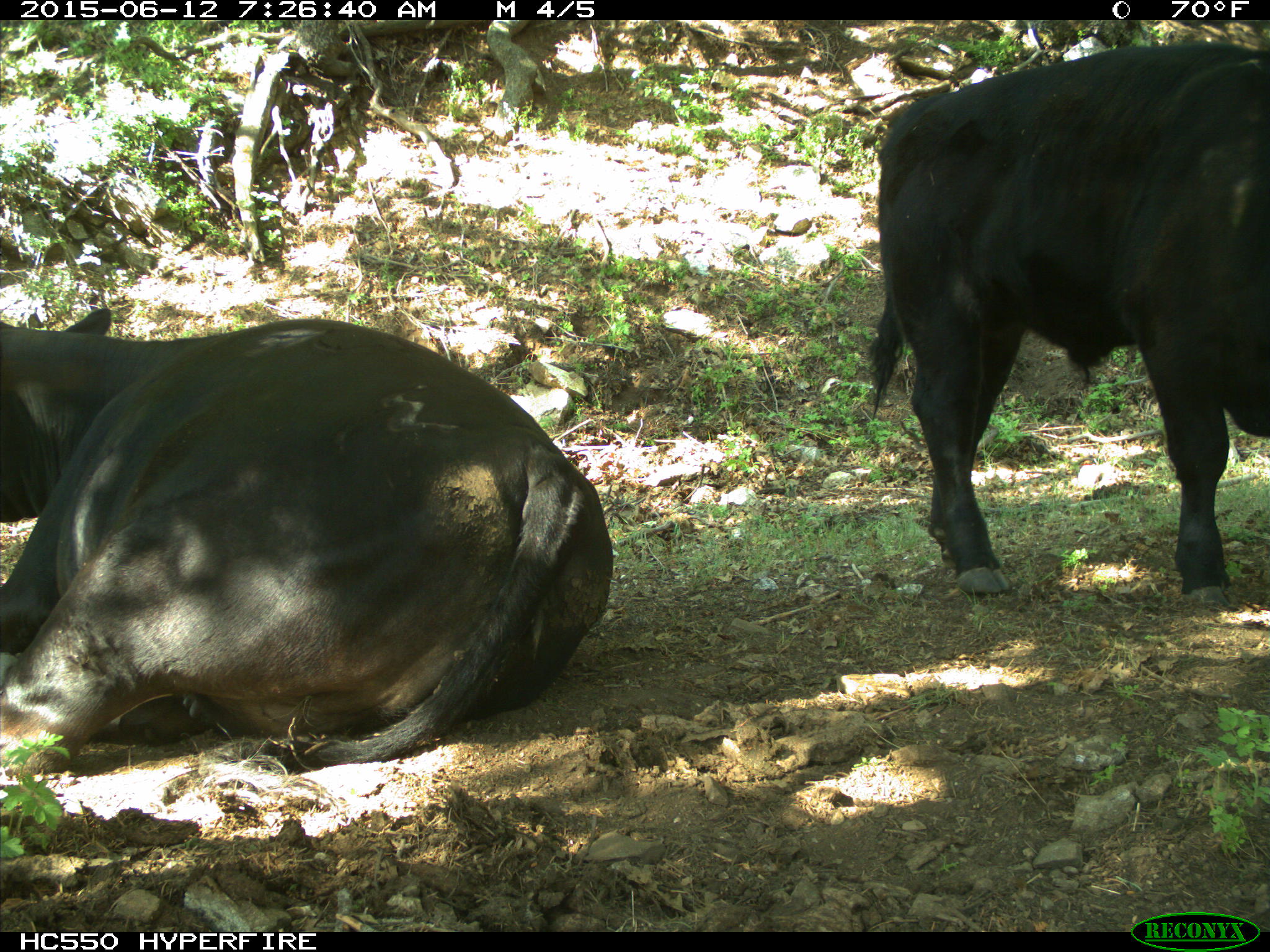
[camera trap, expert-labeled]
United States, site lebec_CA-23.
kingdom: Animalia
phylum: Chordata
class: Mammalia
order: Artiodactyla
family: Bovidae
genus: Bos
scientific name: Bos taurus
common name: domestic cow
Bos taurus (domestic cow).